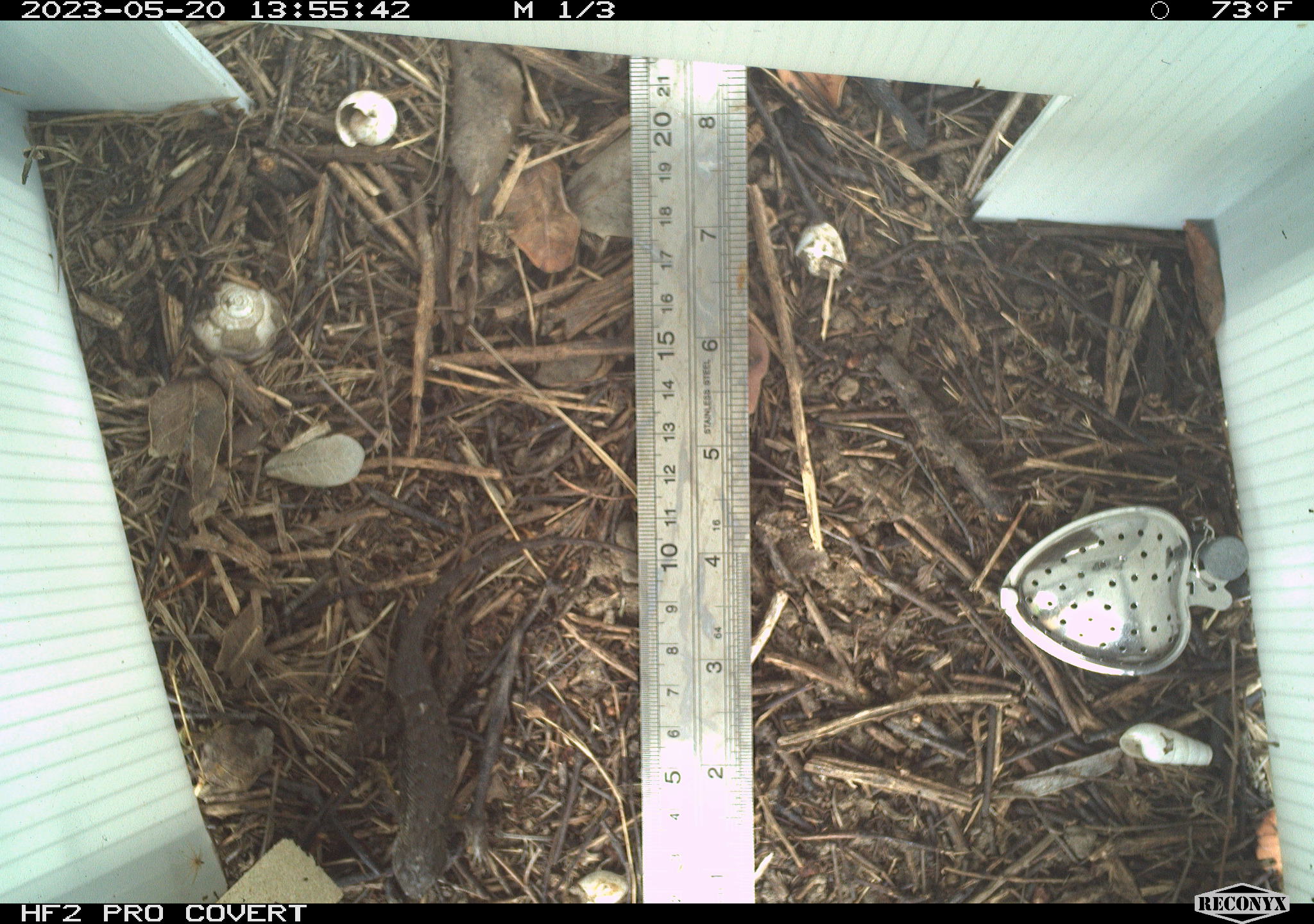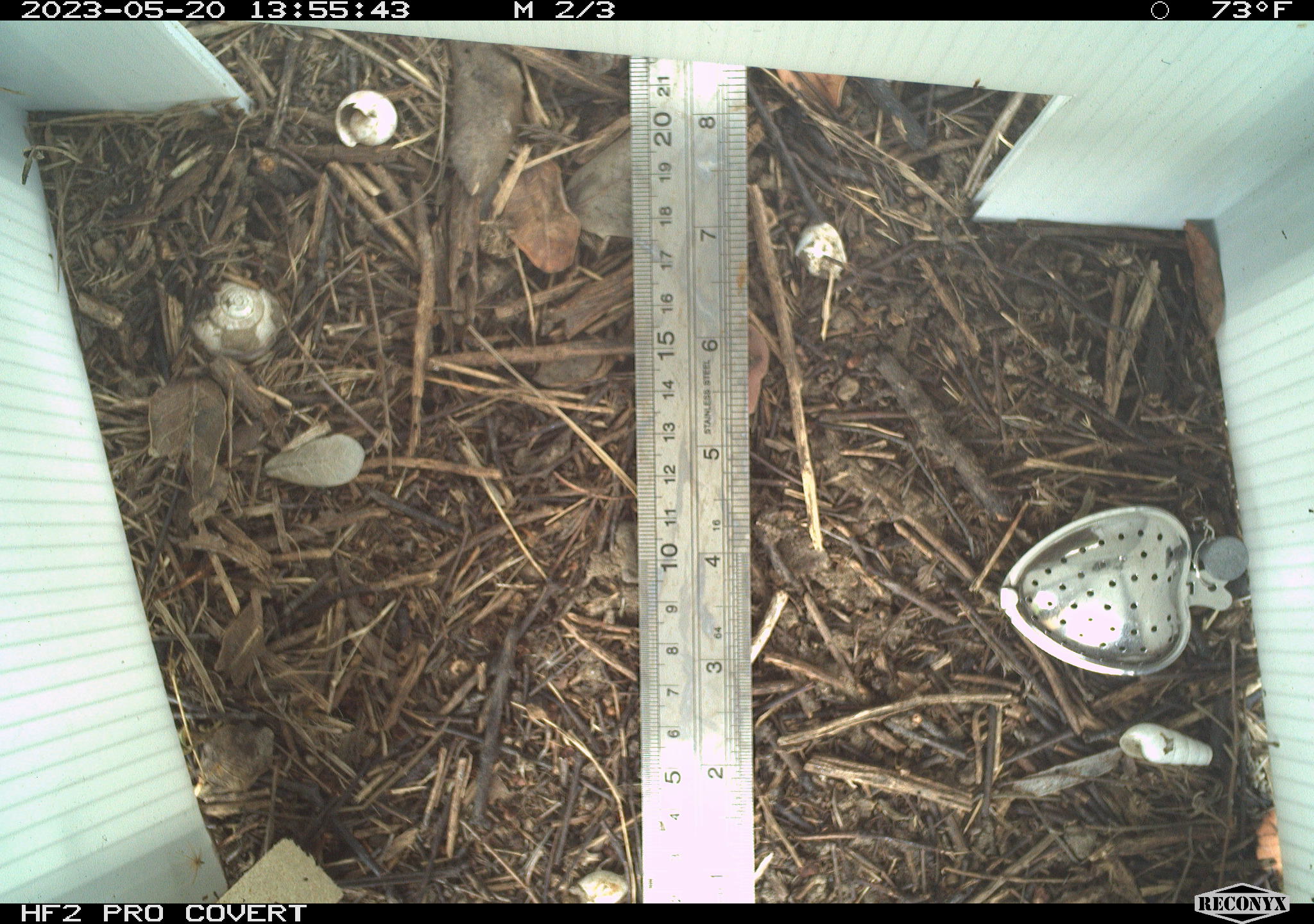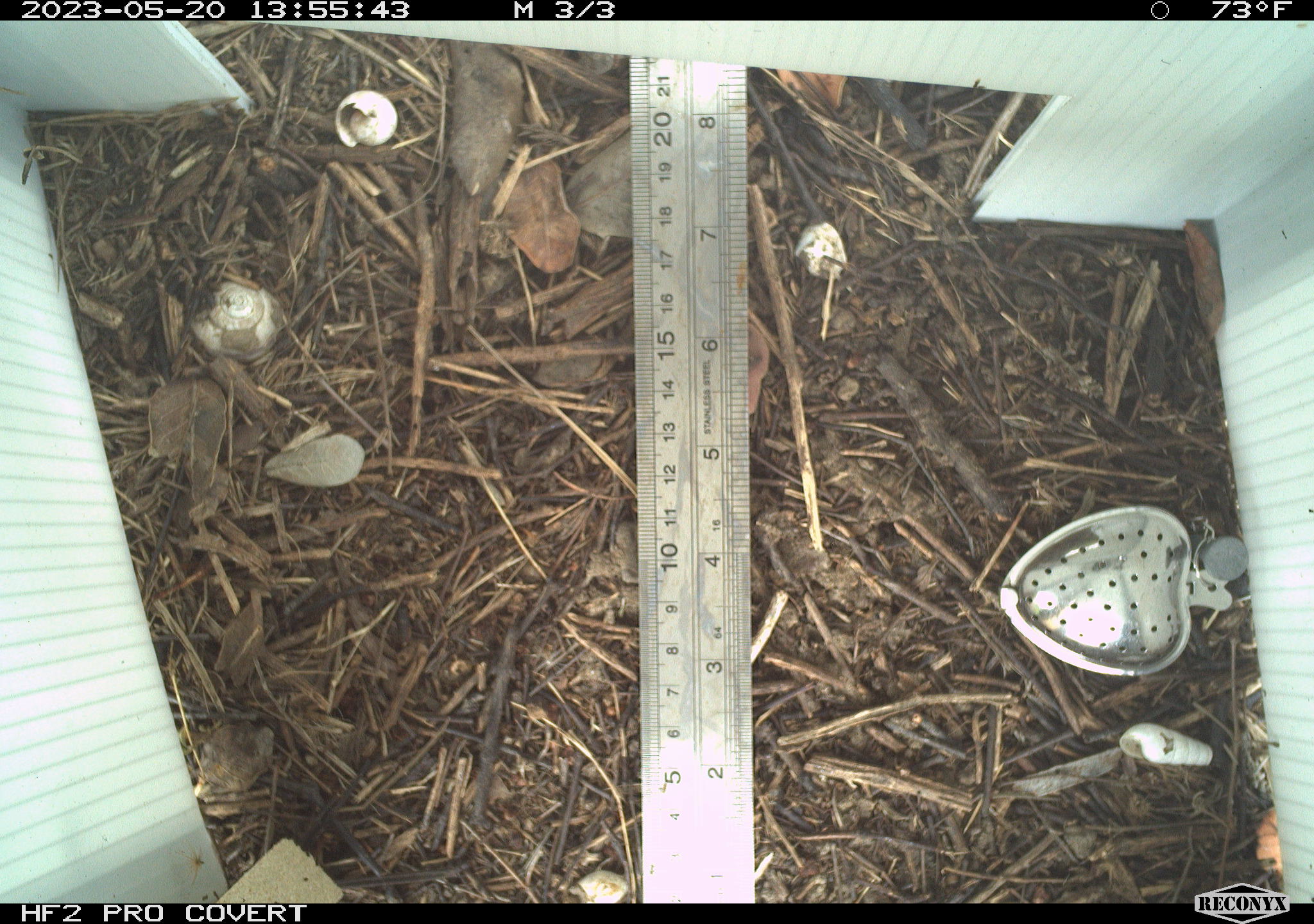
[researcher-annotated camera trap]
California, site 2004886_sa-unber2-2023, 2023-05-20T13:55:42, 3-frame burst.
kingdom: Animalia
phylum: Chordata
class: Reptilia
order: Squamata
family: Phrynosomatidae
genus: Sceloporus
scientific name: Sceloporus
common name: spiny lizards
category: sceloporus species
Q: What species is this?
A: Sceloporus species (spiny lizards) (Sceloporus).